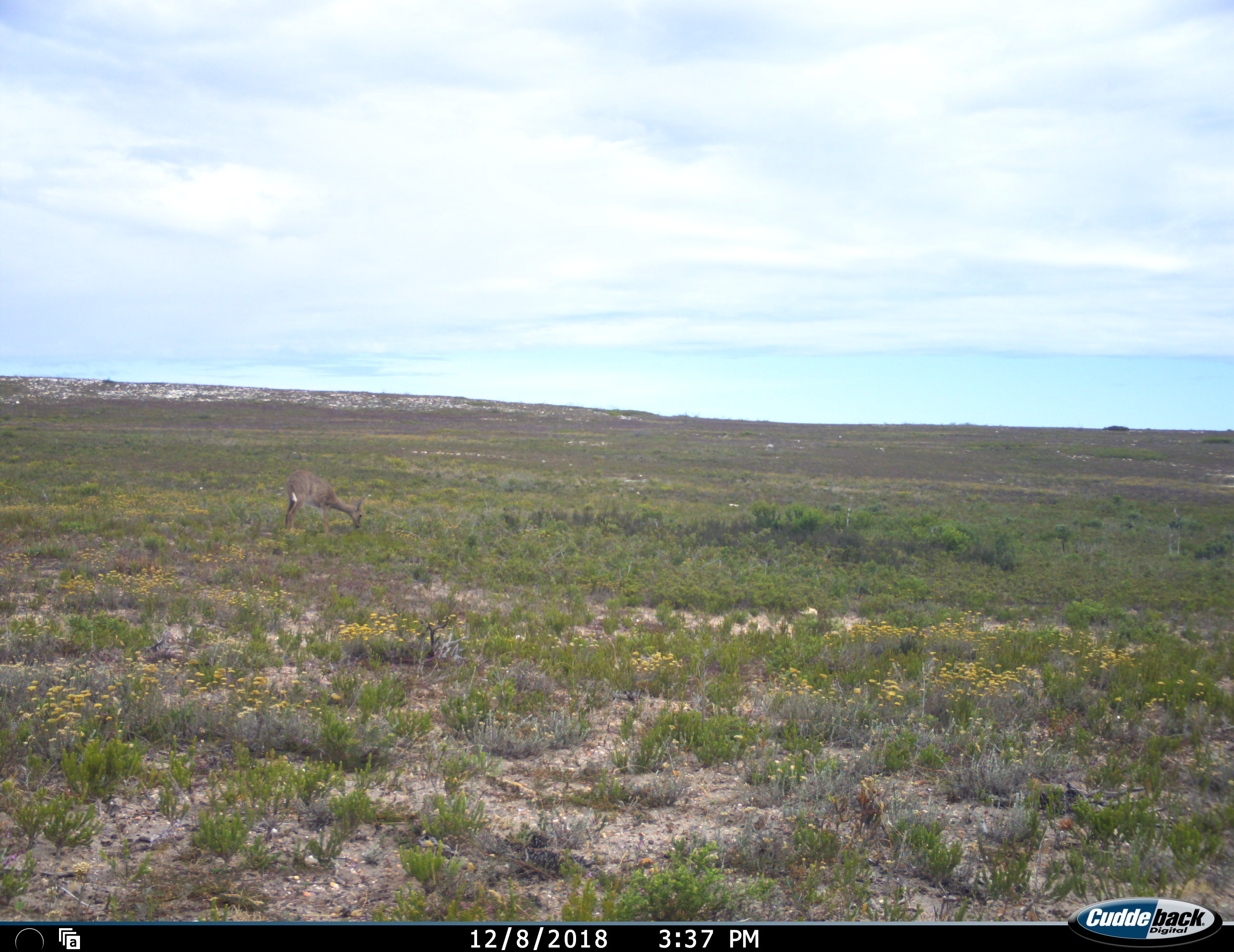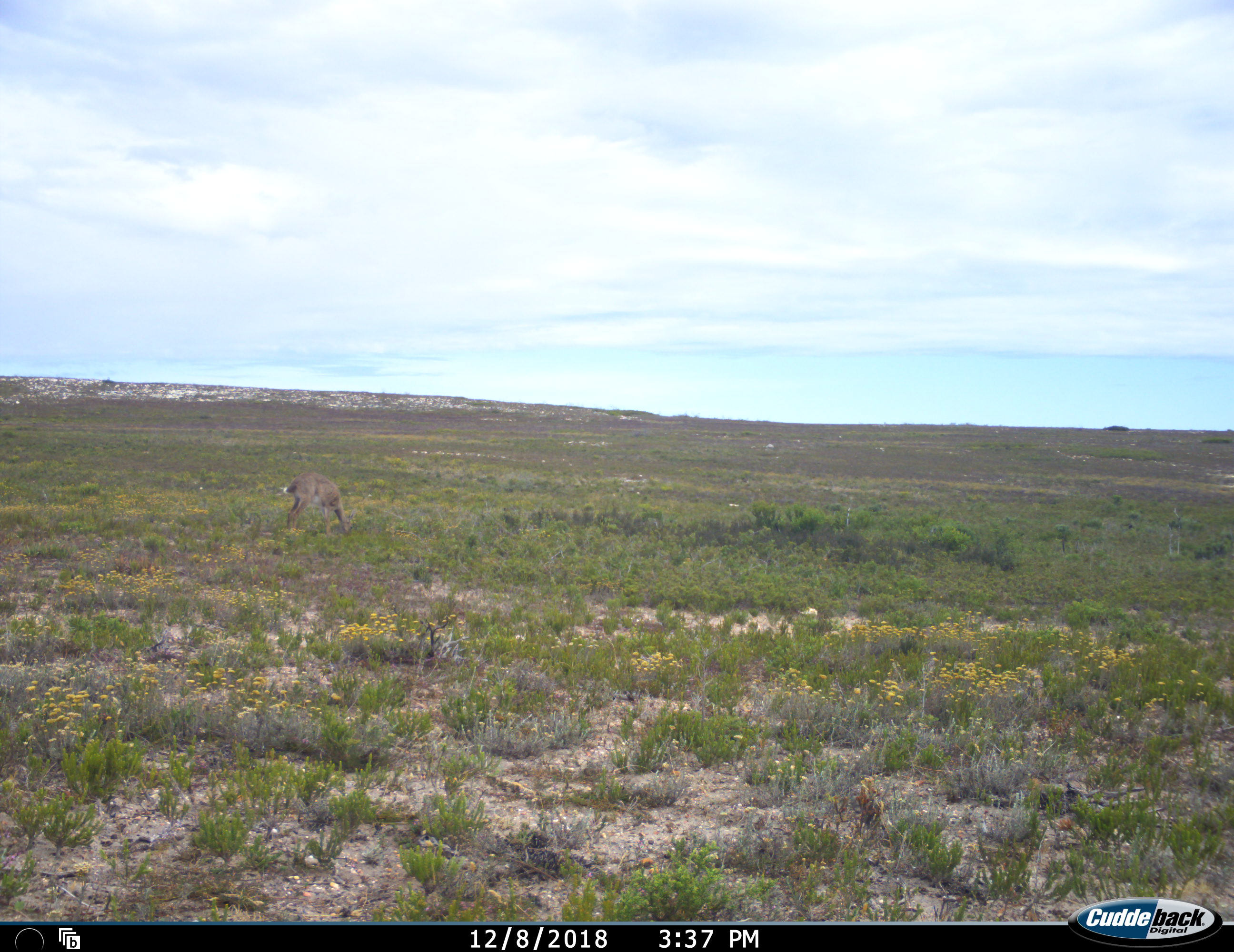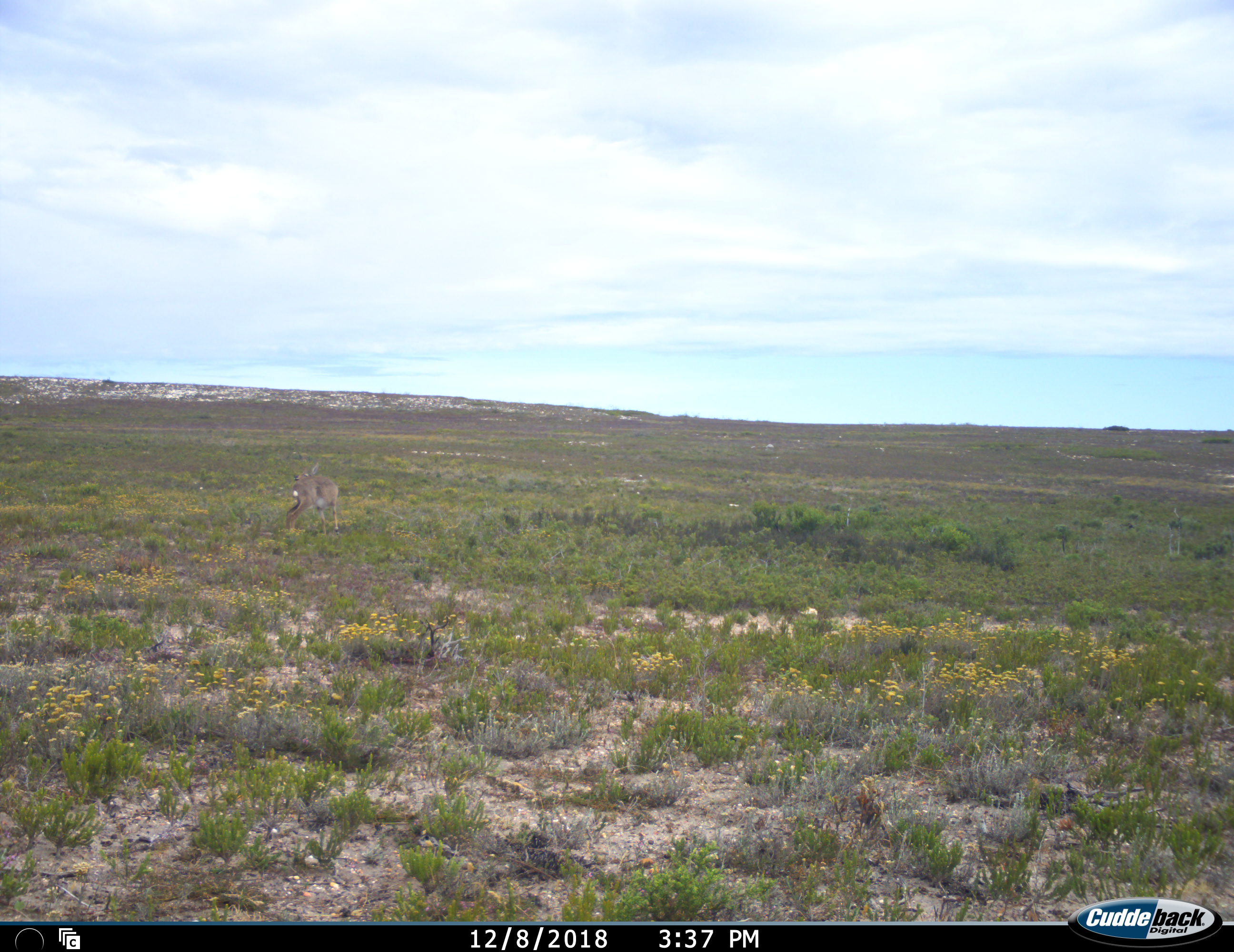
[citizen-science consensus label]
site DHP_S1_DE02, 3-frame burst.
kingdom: Animalia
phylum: Chordata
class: Mammalia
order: Artiodactyla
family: Bovidae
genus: Pelea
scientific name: Pelea capreolus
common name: grey rhebok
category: rhebokgrey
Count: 1.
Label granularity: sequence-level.